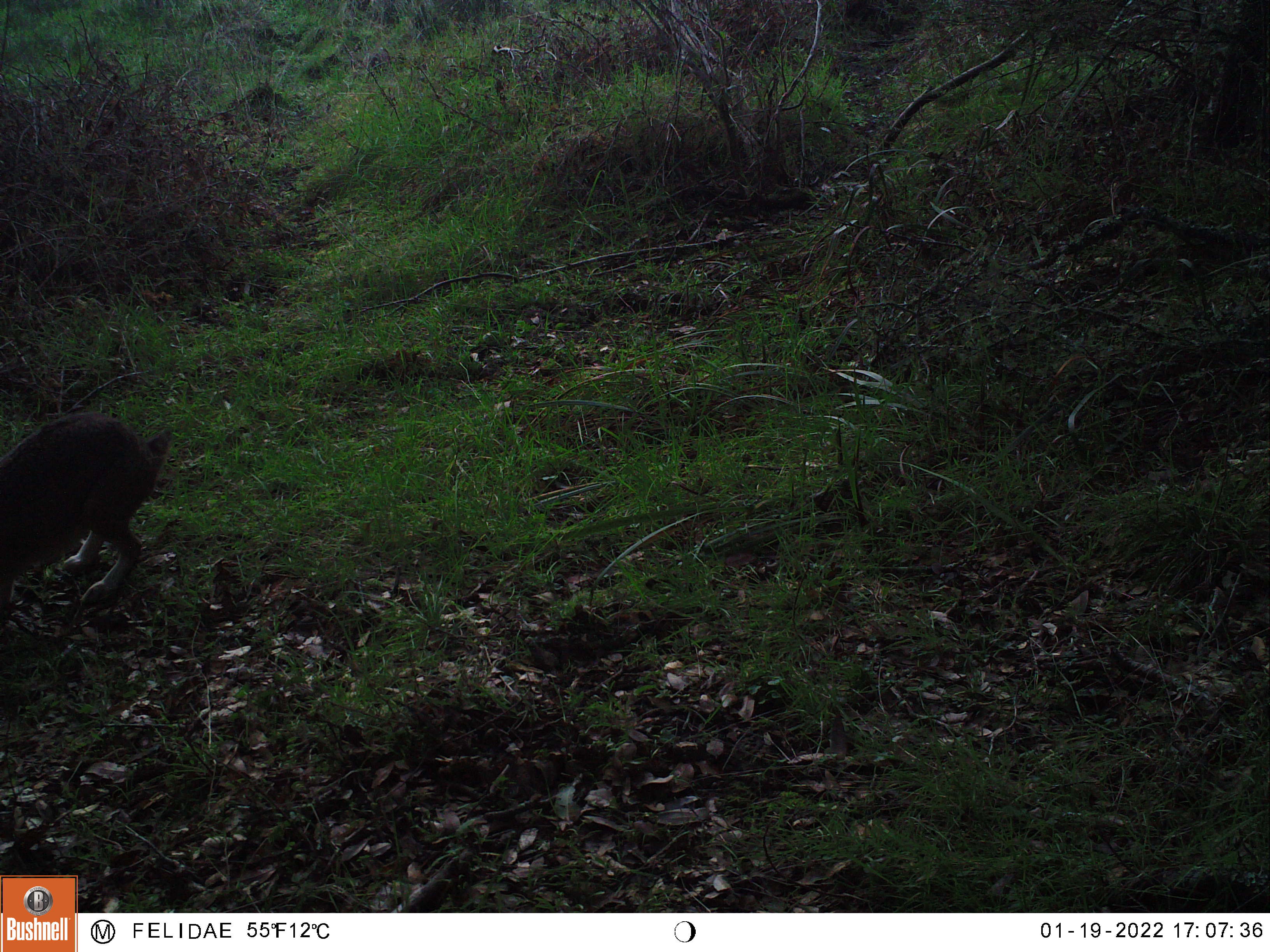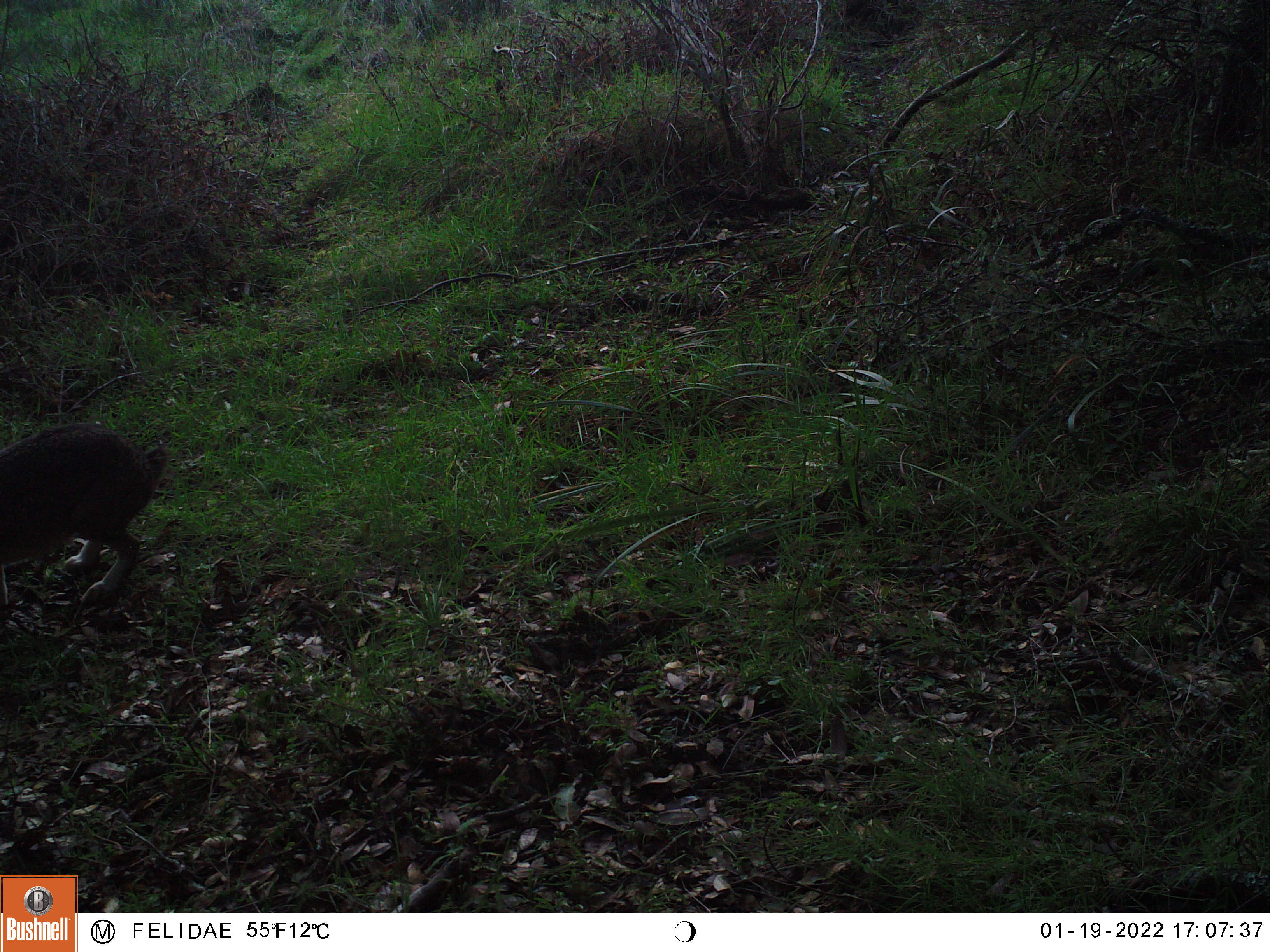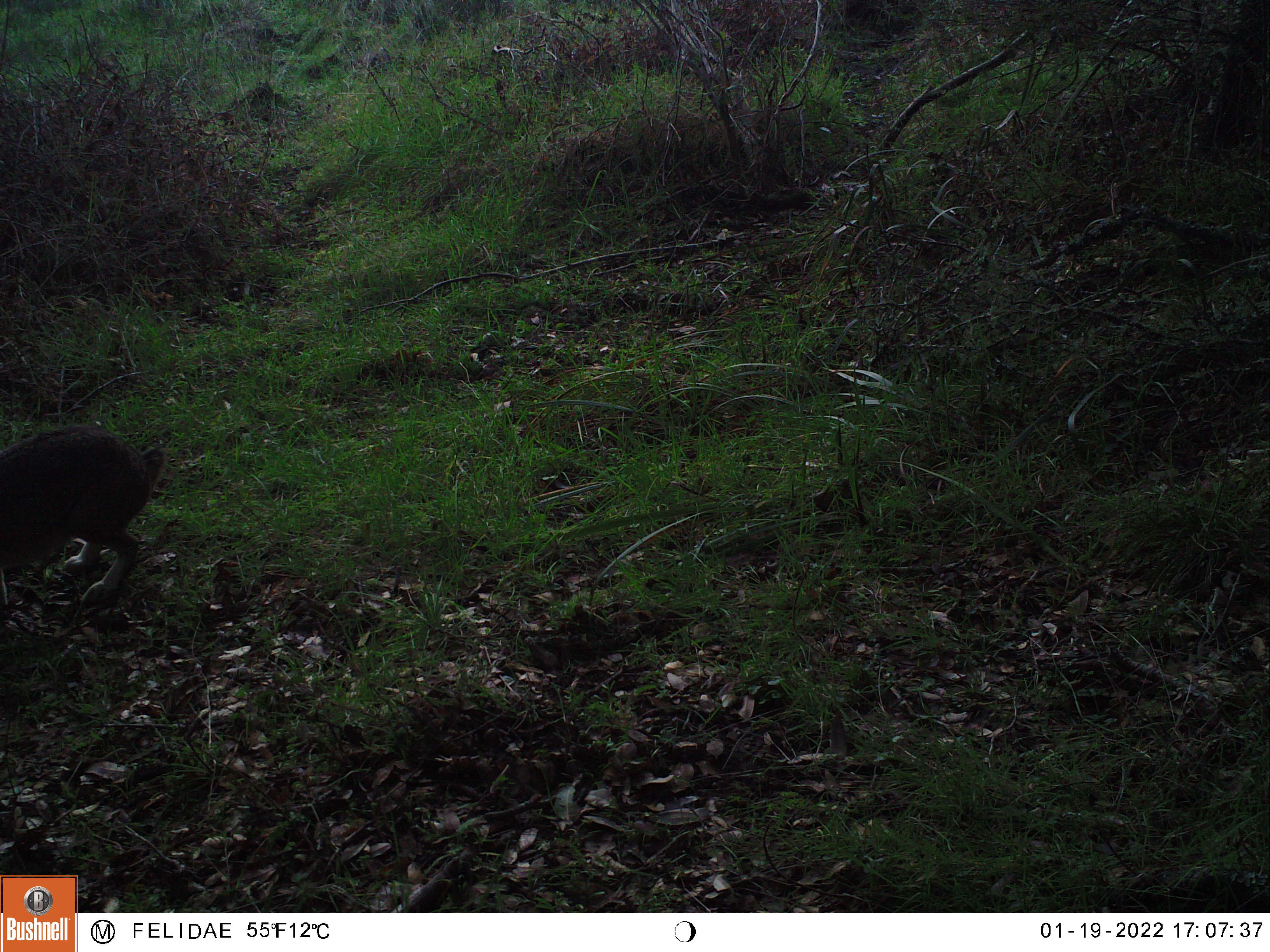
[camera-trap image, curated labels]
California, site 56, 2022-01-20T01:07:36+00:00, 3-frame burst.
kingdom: Animalia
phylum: Chordata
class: Mammalia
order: Lagomorpha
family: Leporidae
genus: Sylvilagus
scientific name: Sylvilagus bachmani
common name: brush rabbit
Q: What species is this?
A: Brush rabbit (Sylvilagus bachmani).